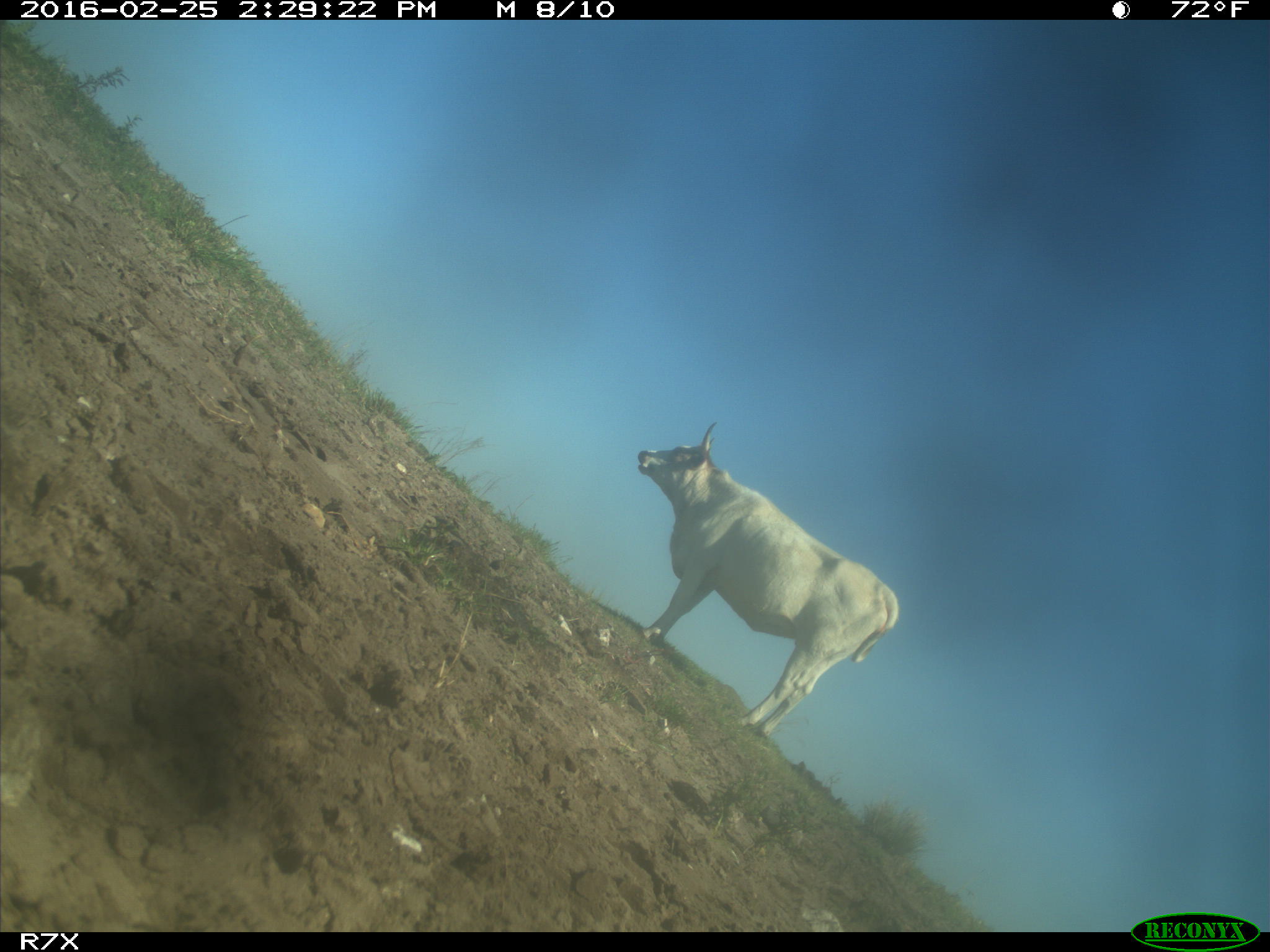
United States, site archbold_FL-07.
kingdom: Animalia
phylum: Chordata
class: Mammalia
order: Artiodactyla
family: Bovidae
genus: Bos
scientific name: Bos taurus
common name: domestic cow